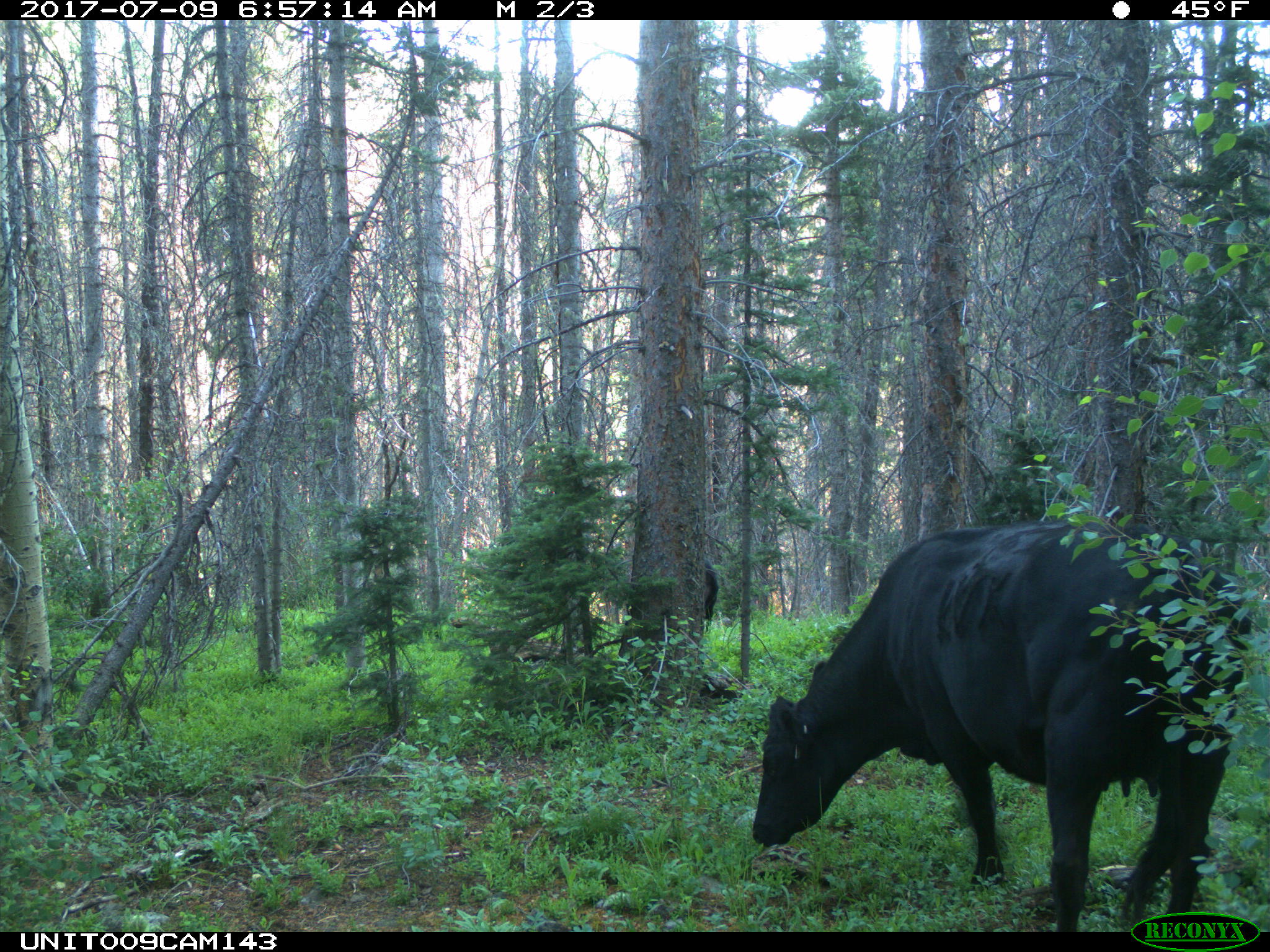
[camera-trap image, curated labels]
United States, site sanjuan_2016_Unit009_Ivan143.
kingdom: Animalia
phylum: Chordata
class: Mammalia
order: Artiodactyla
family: Bovidae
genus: Bos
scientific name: Bos taurus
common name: domestic cow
Bos taurus (domestic cow).